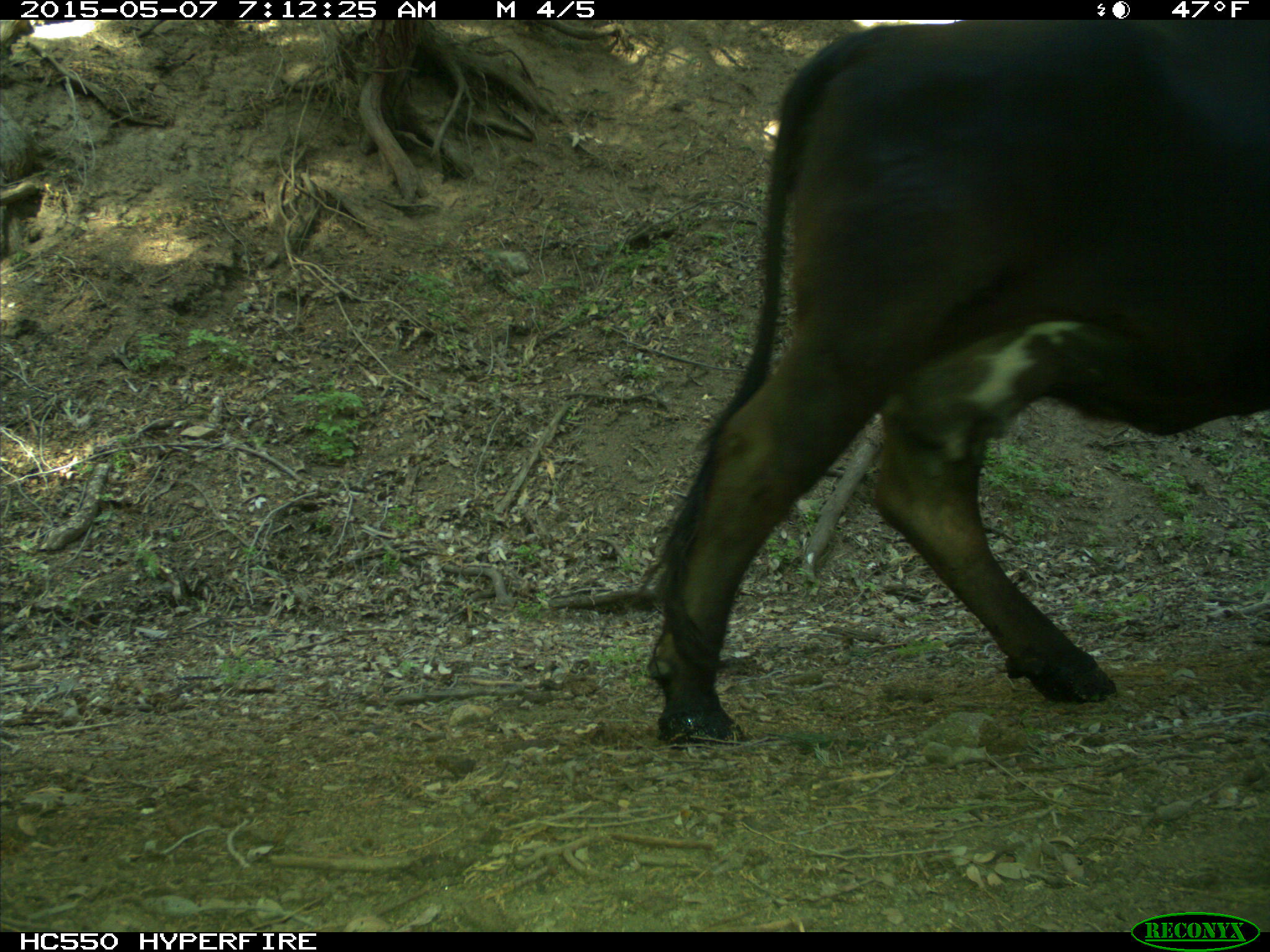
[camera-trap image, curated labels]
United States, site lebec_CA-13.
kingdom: Animalia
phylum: Chordata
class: Mammalia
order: Artiodactyla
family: Bovidae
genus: Bos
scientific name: Bos taurus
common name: domestic cow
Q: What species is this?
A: Bos taurus (domestic cow).